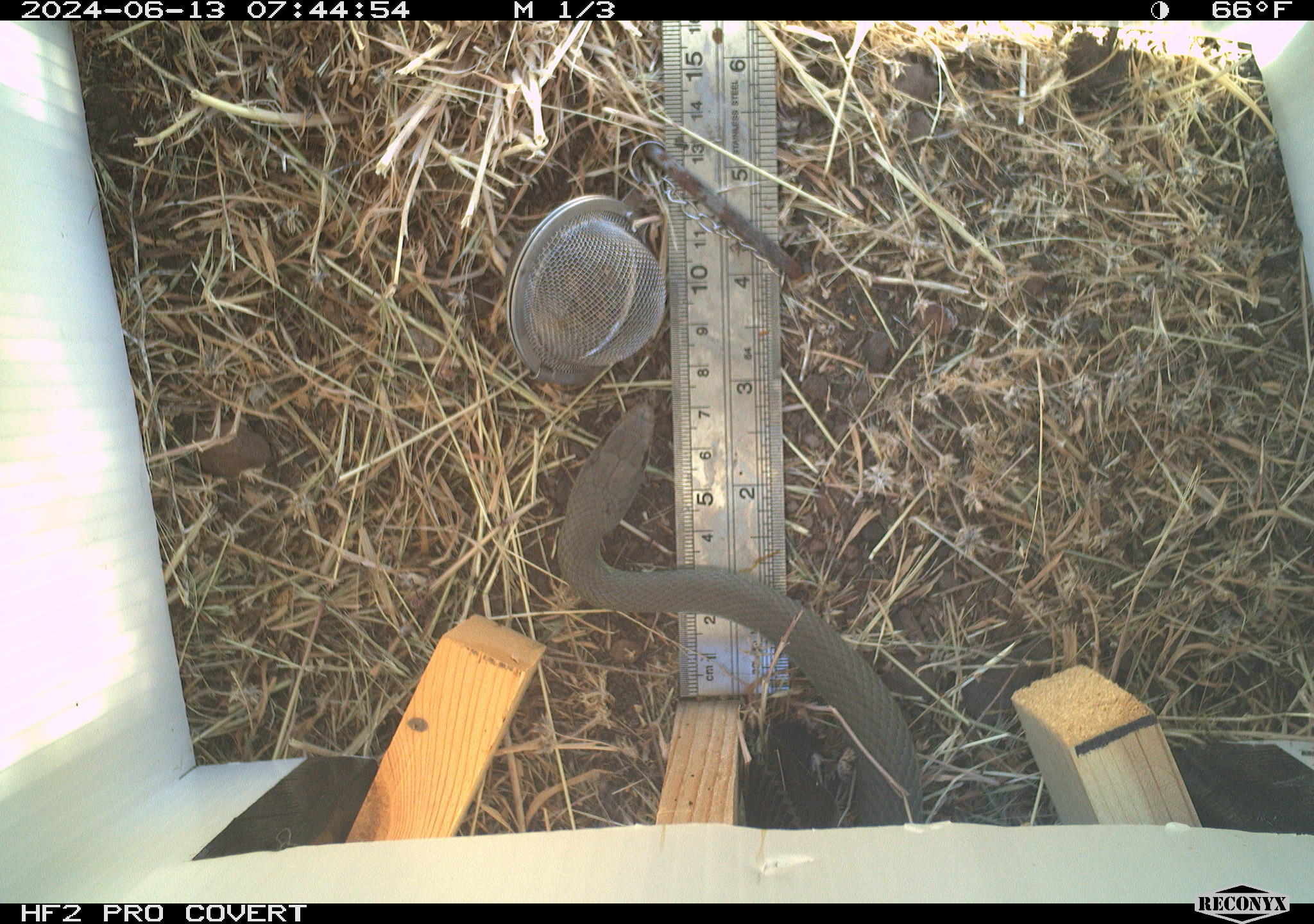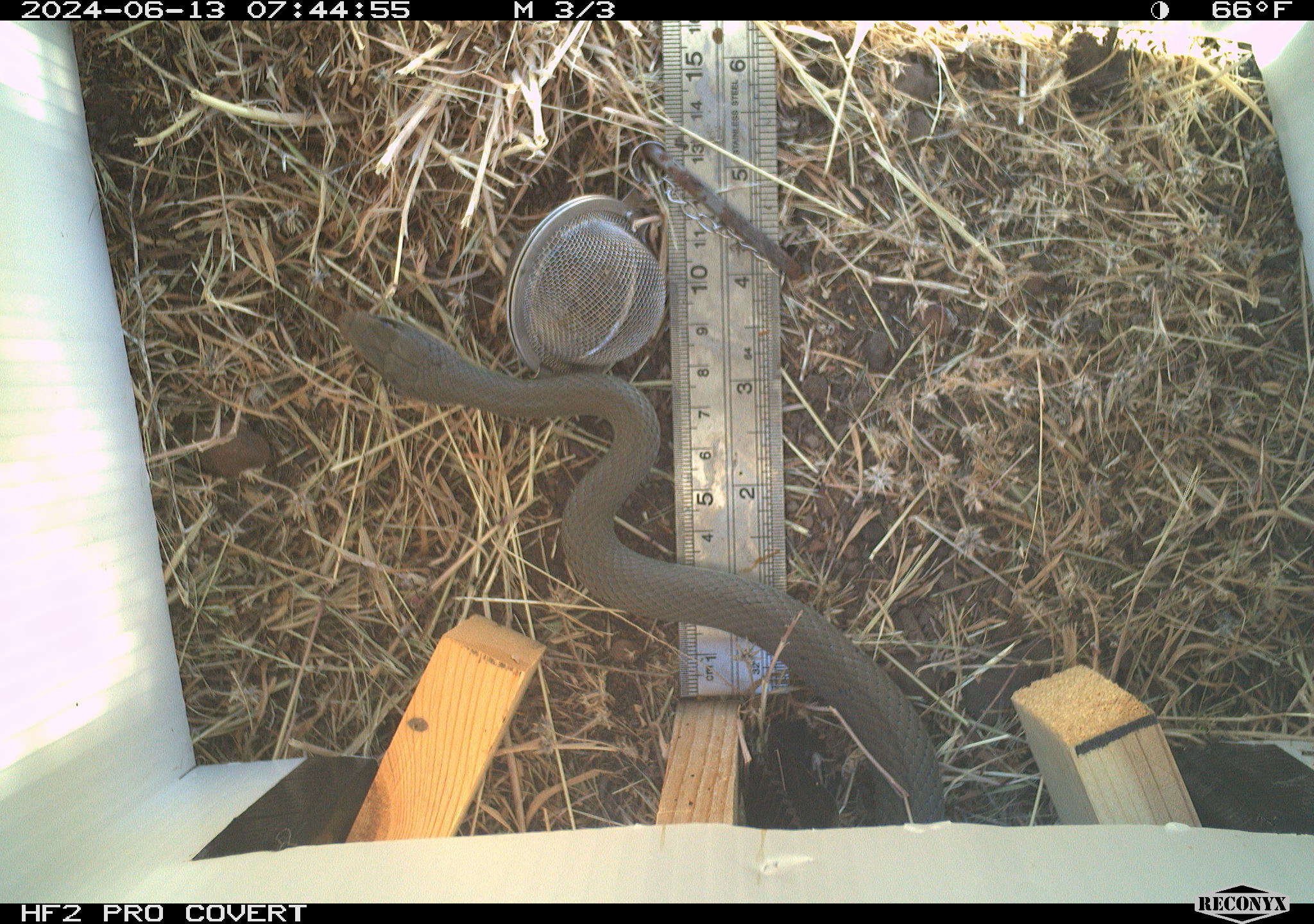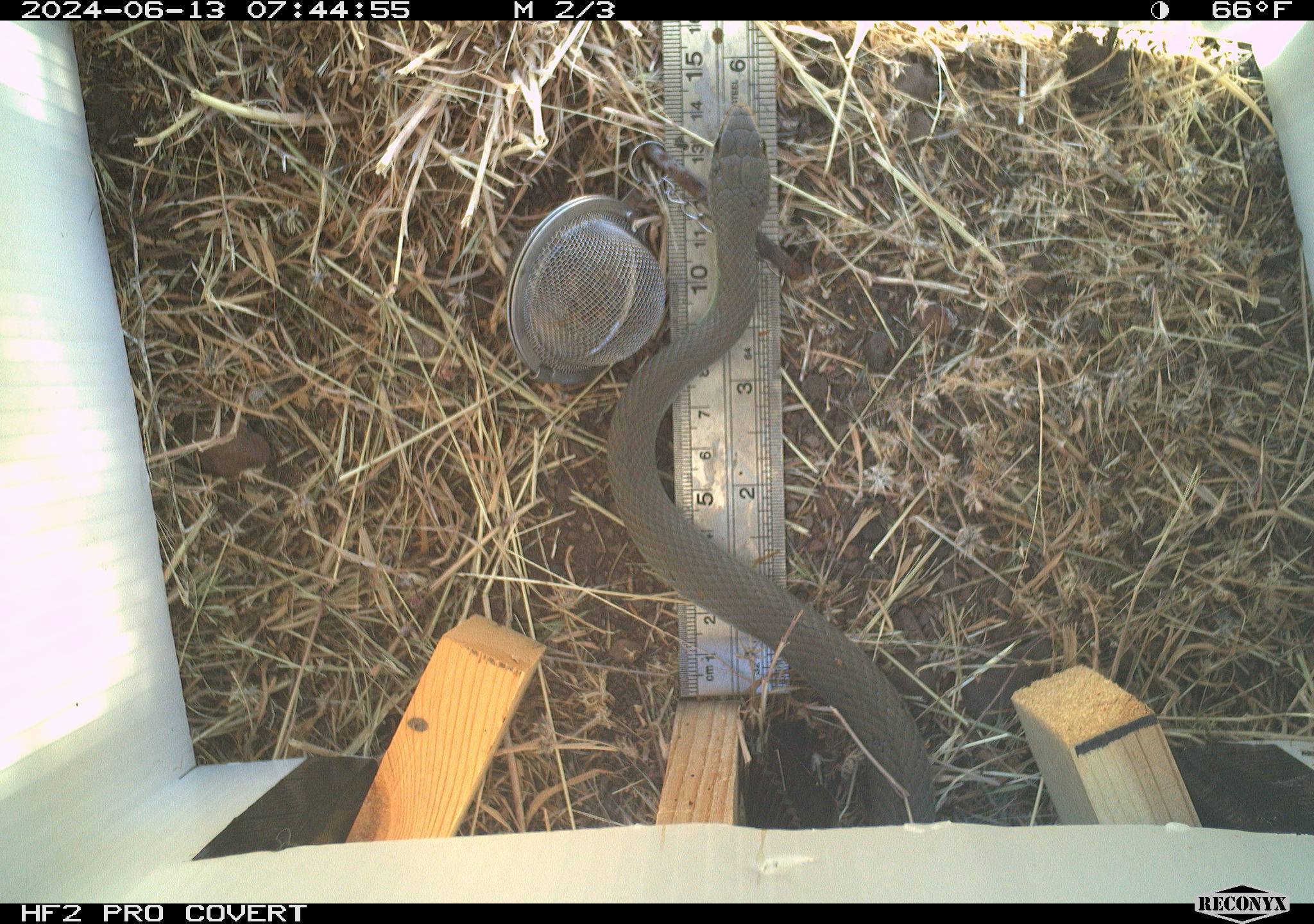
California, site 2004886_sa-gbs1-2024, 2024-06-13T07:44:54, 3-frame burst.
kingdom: Animalia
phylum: Chordata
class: Reptilia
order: Squamata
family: Colubridae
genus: Coluber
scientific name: Coluber constrictor mormon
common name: western yellow-bellied racer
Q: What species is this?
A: Western yellow-bellied racer (Coluber constrictor mormon).